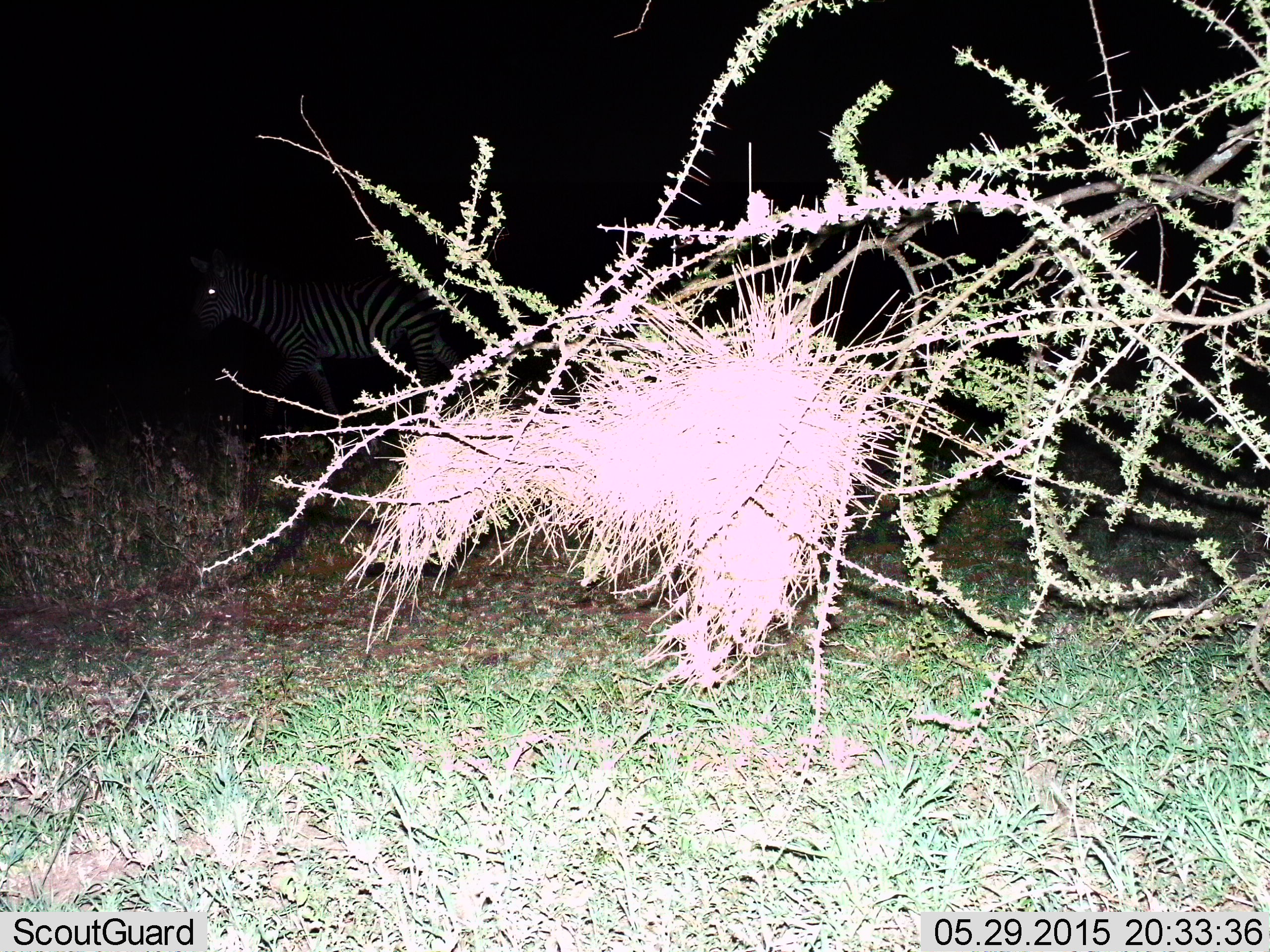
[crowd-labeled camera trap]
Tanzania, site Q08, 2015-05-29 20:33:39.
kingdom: Animalia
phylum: Chordata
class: Mammalia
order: Perissodactyla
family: Equidae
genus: Equus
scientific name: Equus quagga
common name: plains zebra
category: zebra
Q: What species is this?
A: Zebra (plains zebra) (Equus quagga).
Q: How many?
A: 1.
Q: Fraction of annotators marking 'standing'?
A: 50%.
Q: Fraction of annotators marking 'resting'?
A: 0%.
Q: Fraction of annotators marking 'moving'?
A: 50%.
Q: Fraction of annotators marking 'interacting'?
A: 0%.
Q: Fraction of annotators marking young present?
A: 0%.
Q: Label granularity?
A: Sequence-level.